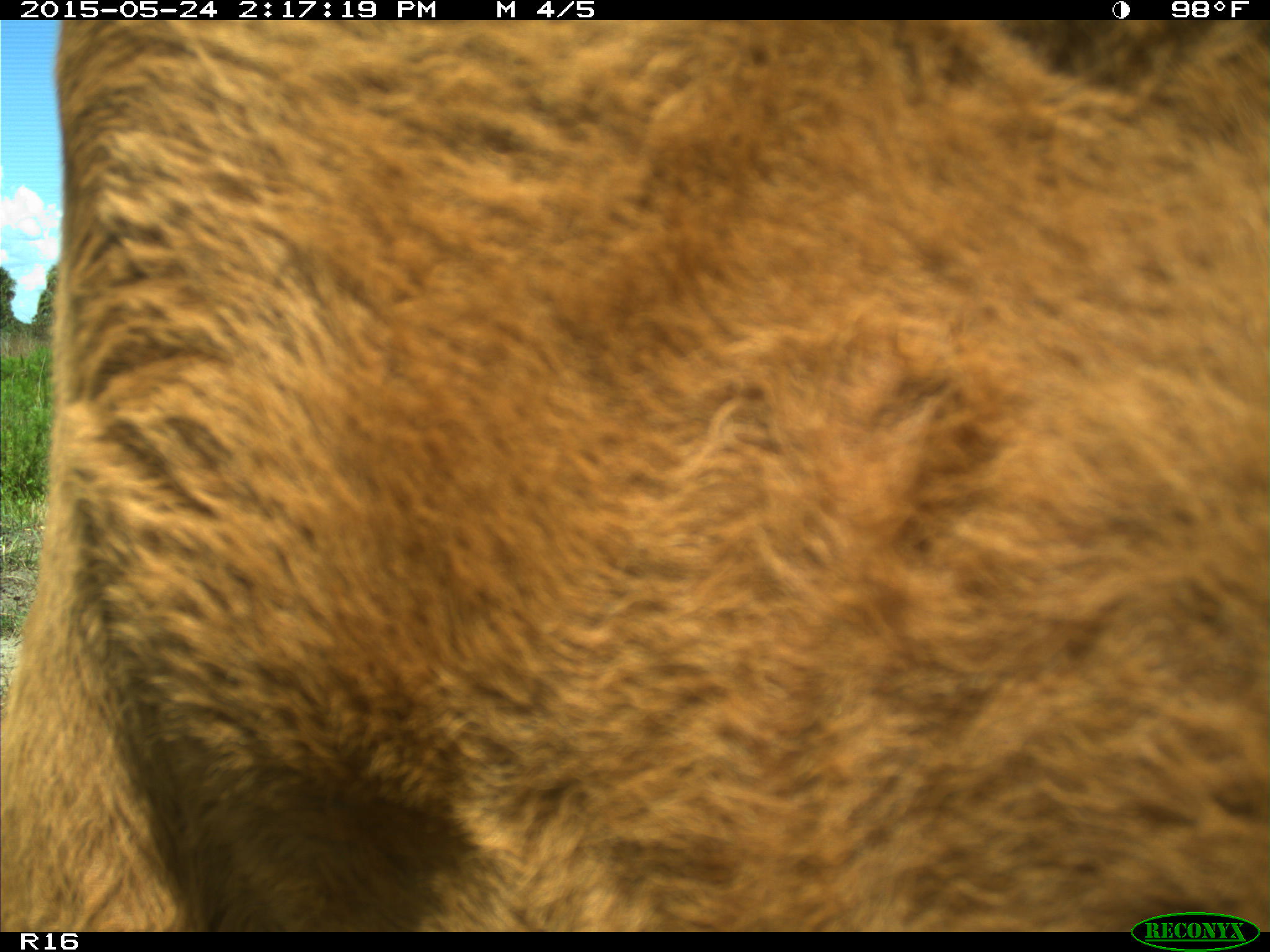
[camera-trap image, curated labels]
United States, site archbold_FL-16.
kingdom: Animalia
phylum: Chordata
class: Mammalia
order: Artiodactyla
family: Bovidae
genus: Bos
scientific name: Bos taurus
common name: domestic cow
Bos taurus (domestic cow).